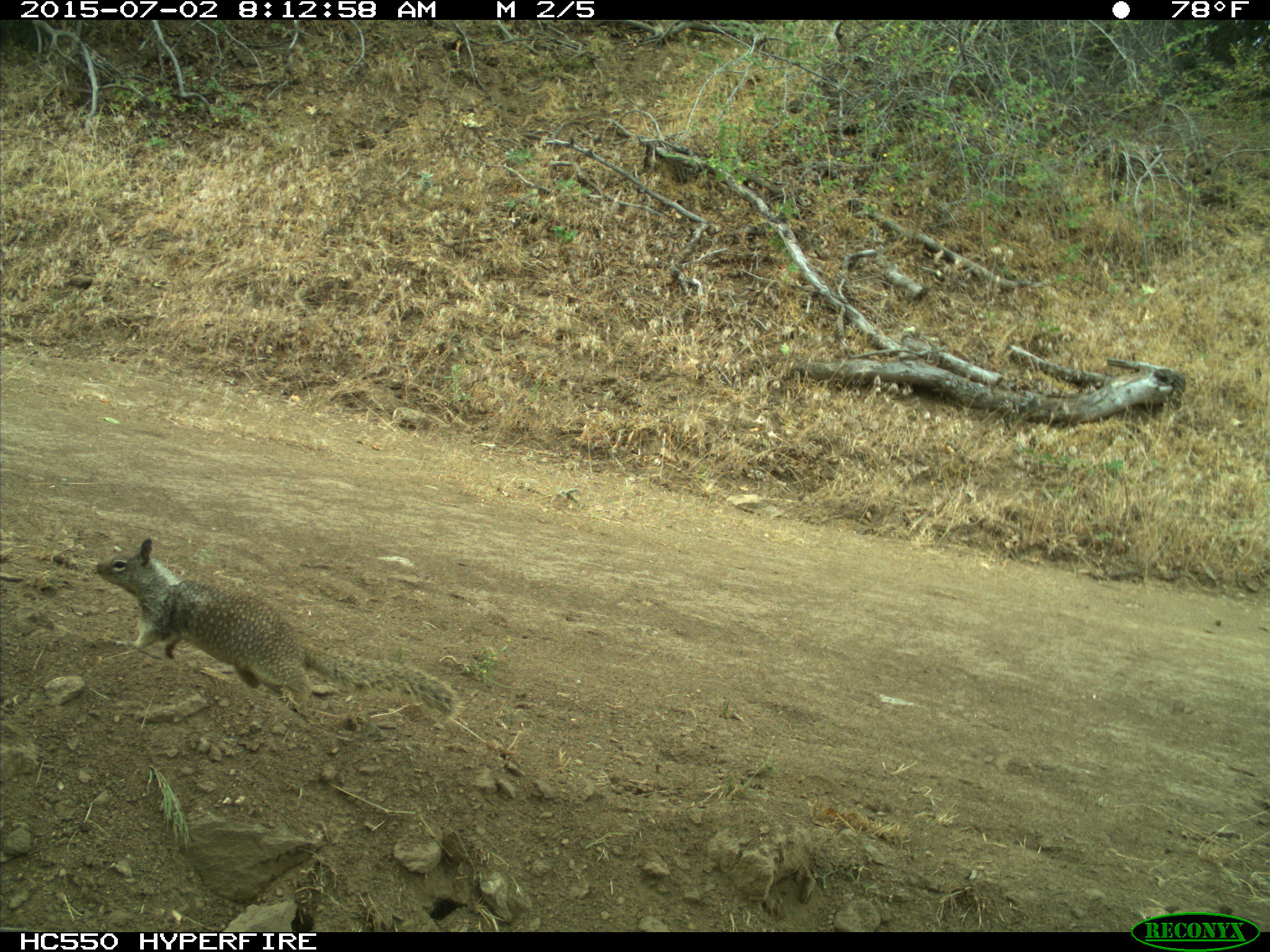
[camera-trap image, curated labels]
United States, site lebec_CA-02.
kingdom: Animalia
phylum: Chordata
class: Mammalia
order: Rodentia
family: Sciuridae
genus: Otospermophilus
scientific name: Otospermophilus beecheyi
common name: california ground squirrel